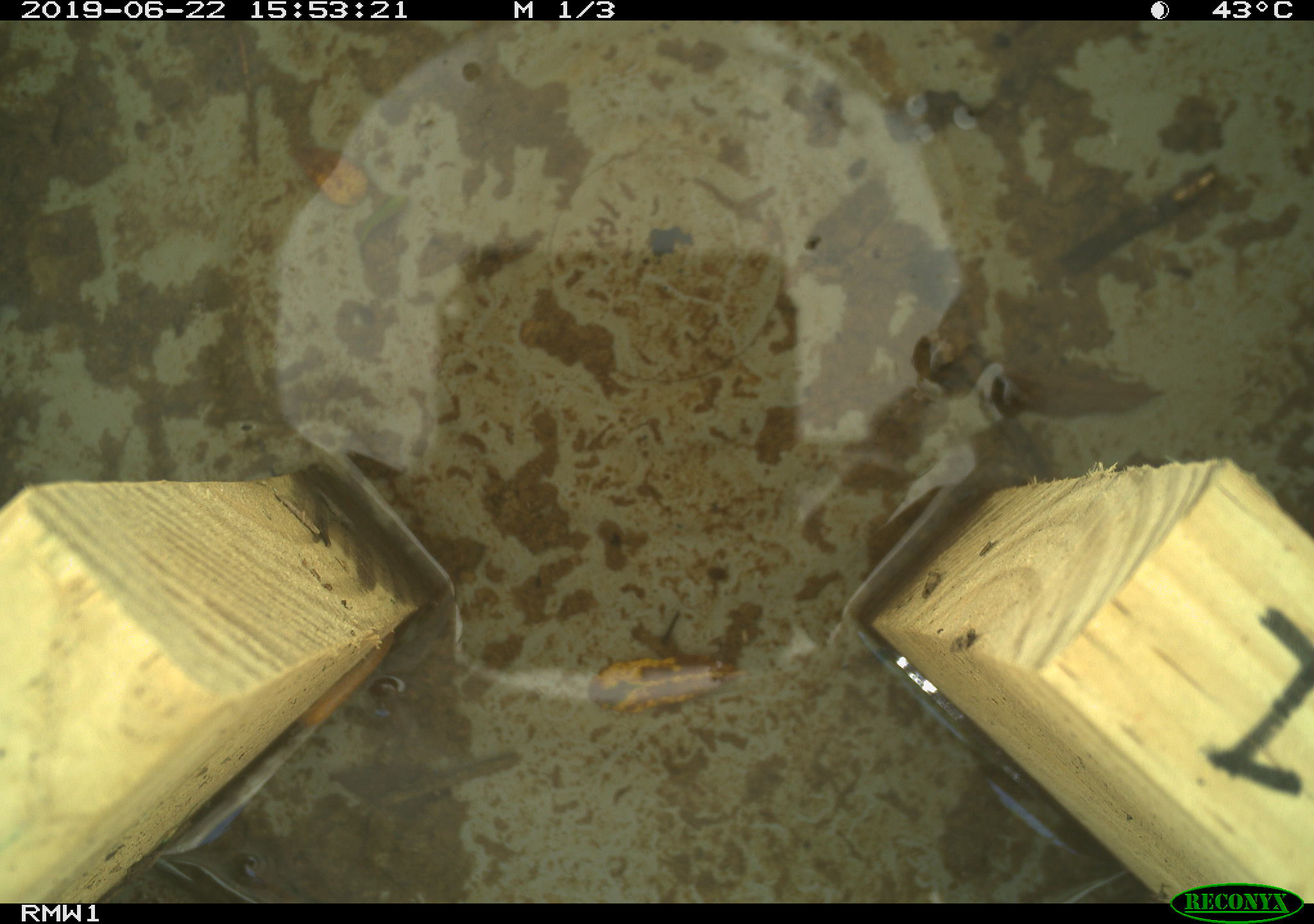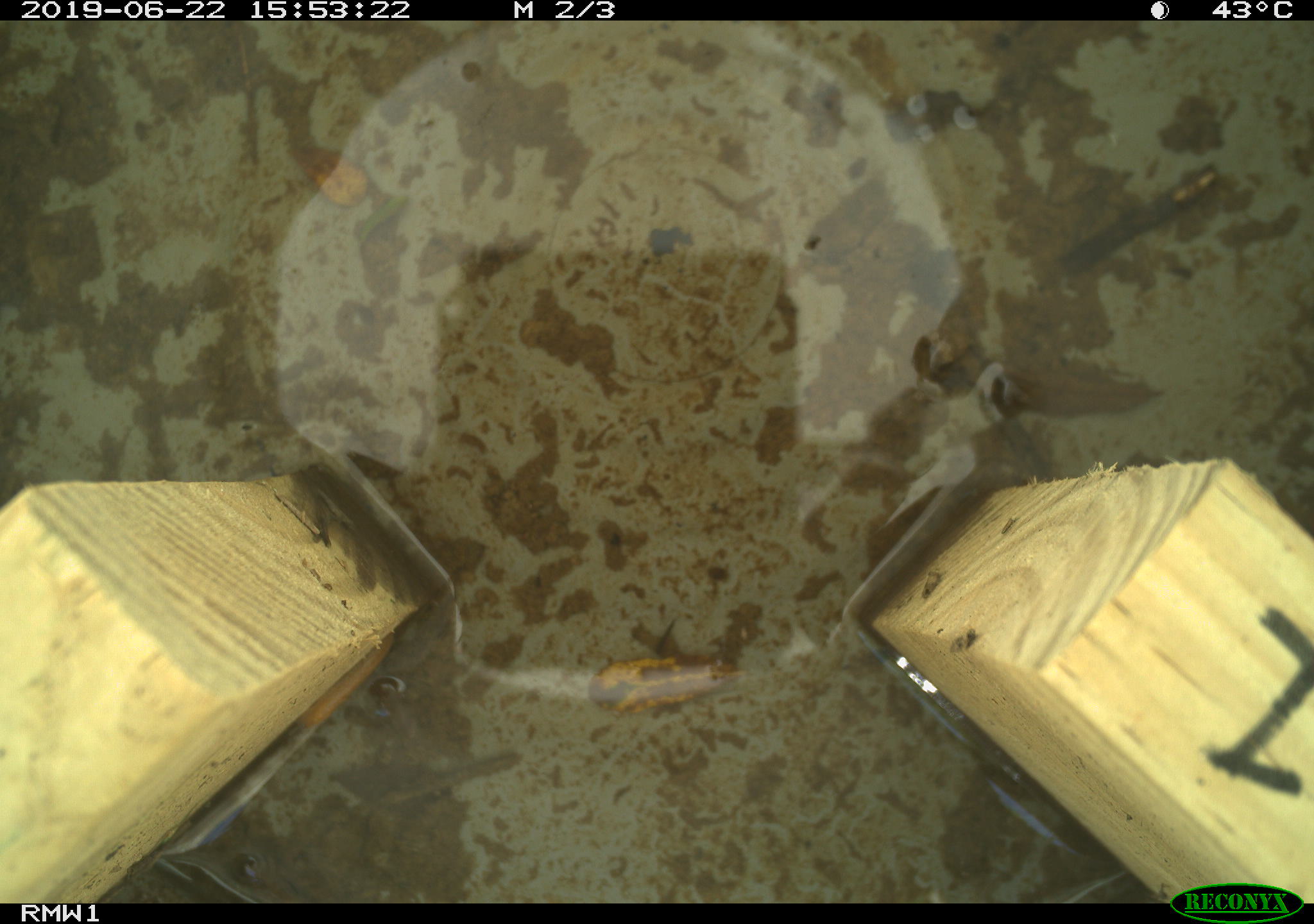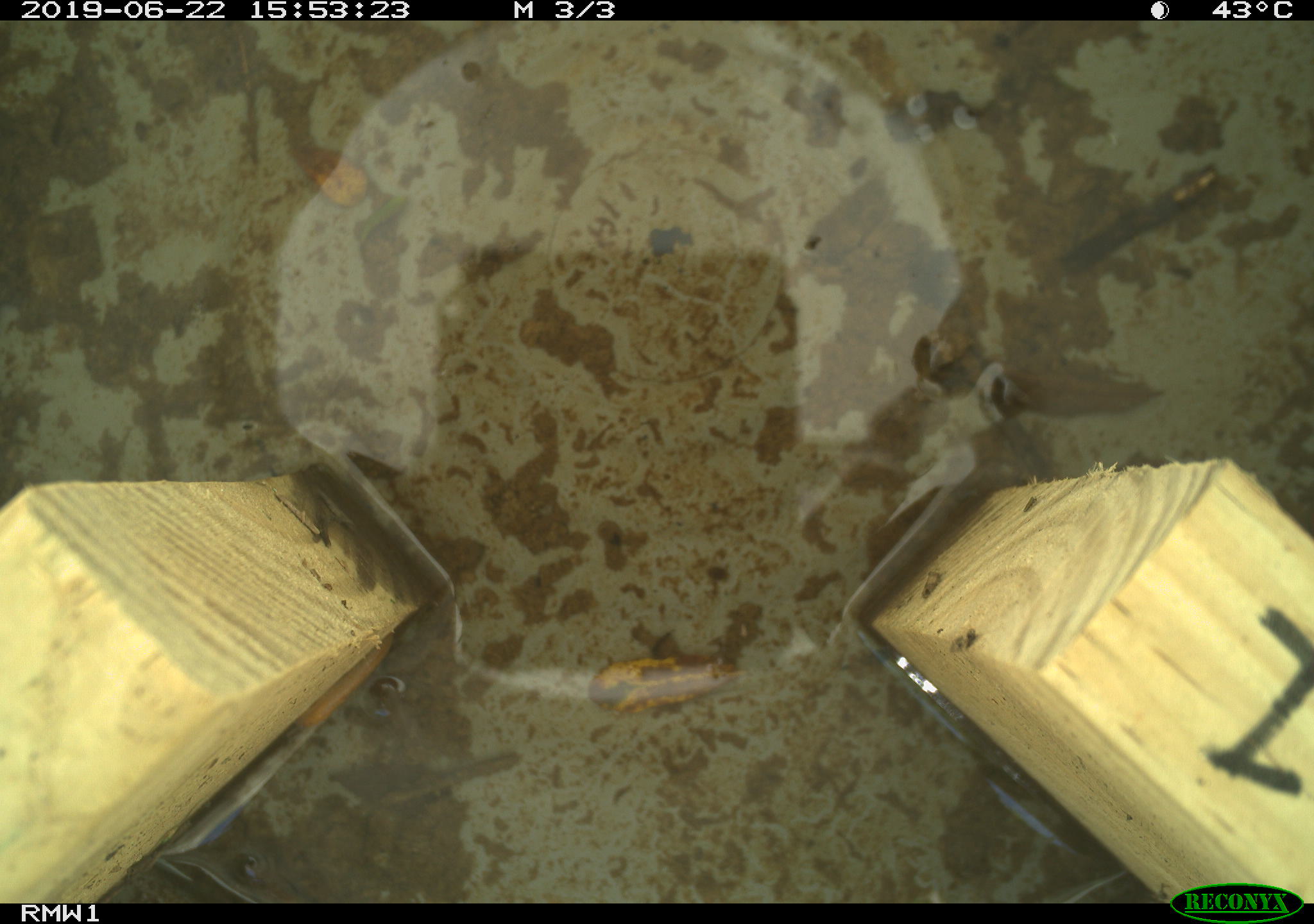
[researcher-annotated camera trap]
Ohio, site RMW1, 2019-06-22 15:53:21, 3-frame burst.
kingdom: Animalia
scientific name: Animalia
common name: animal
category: invertebrate